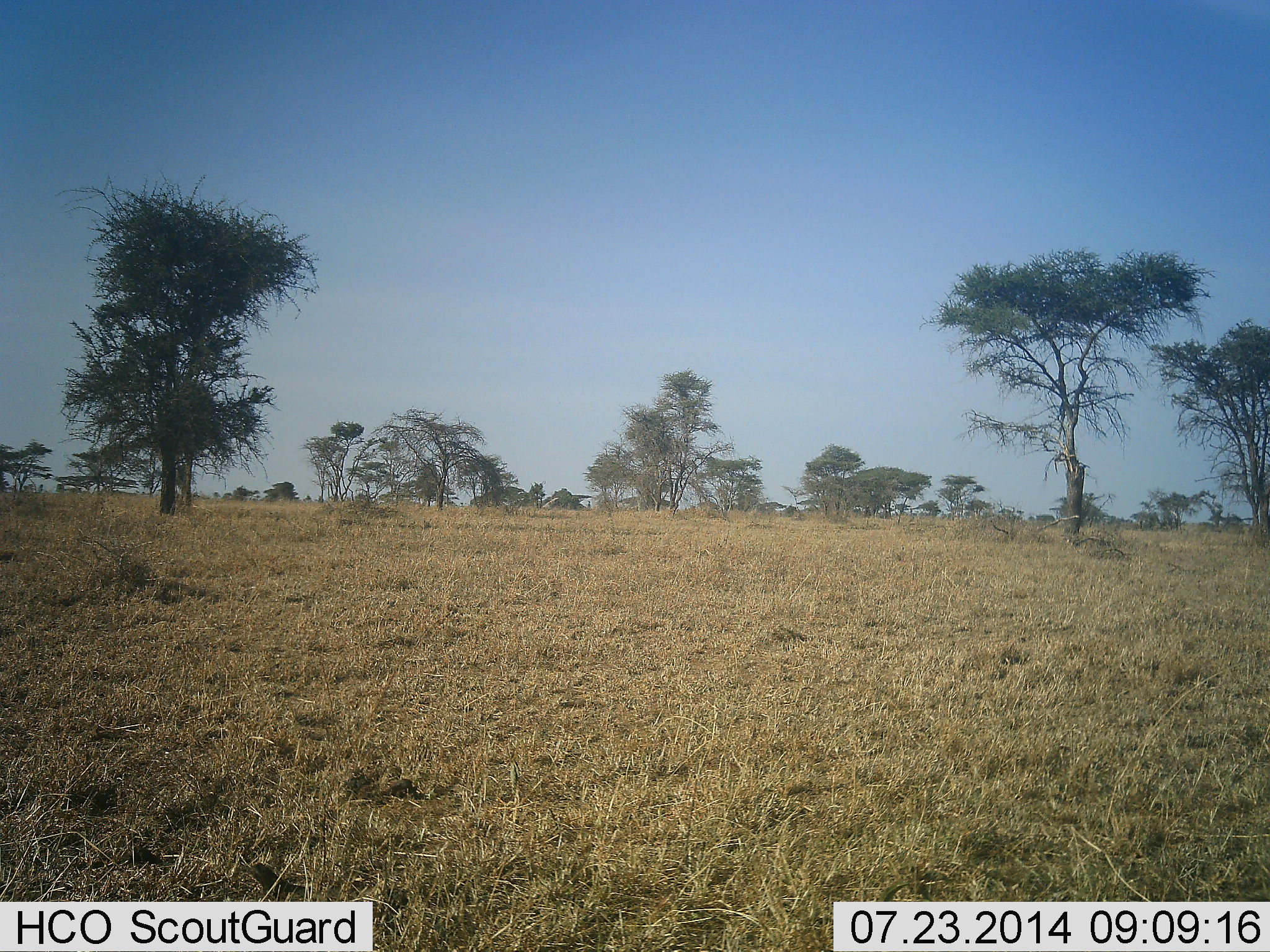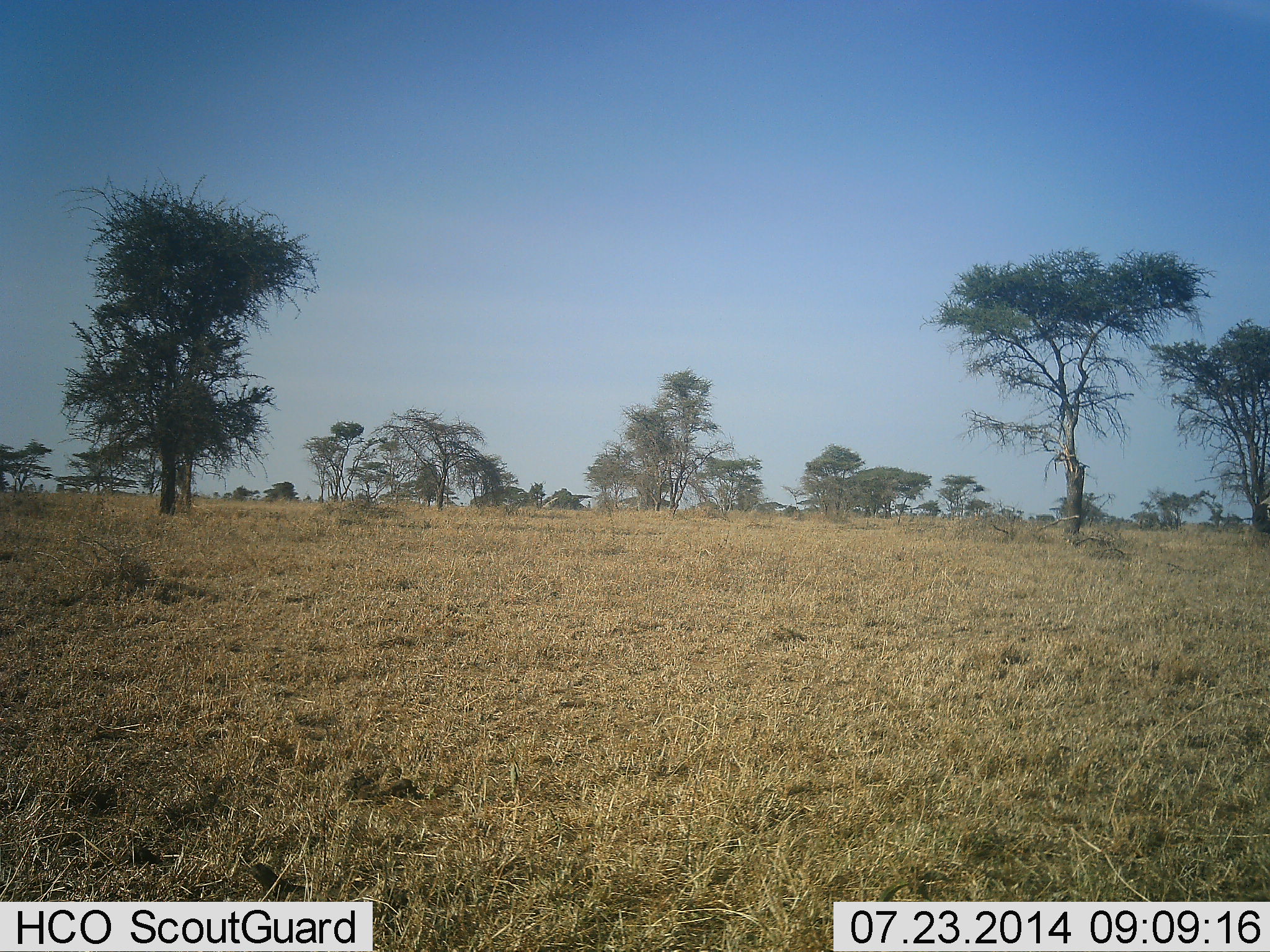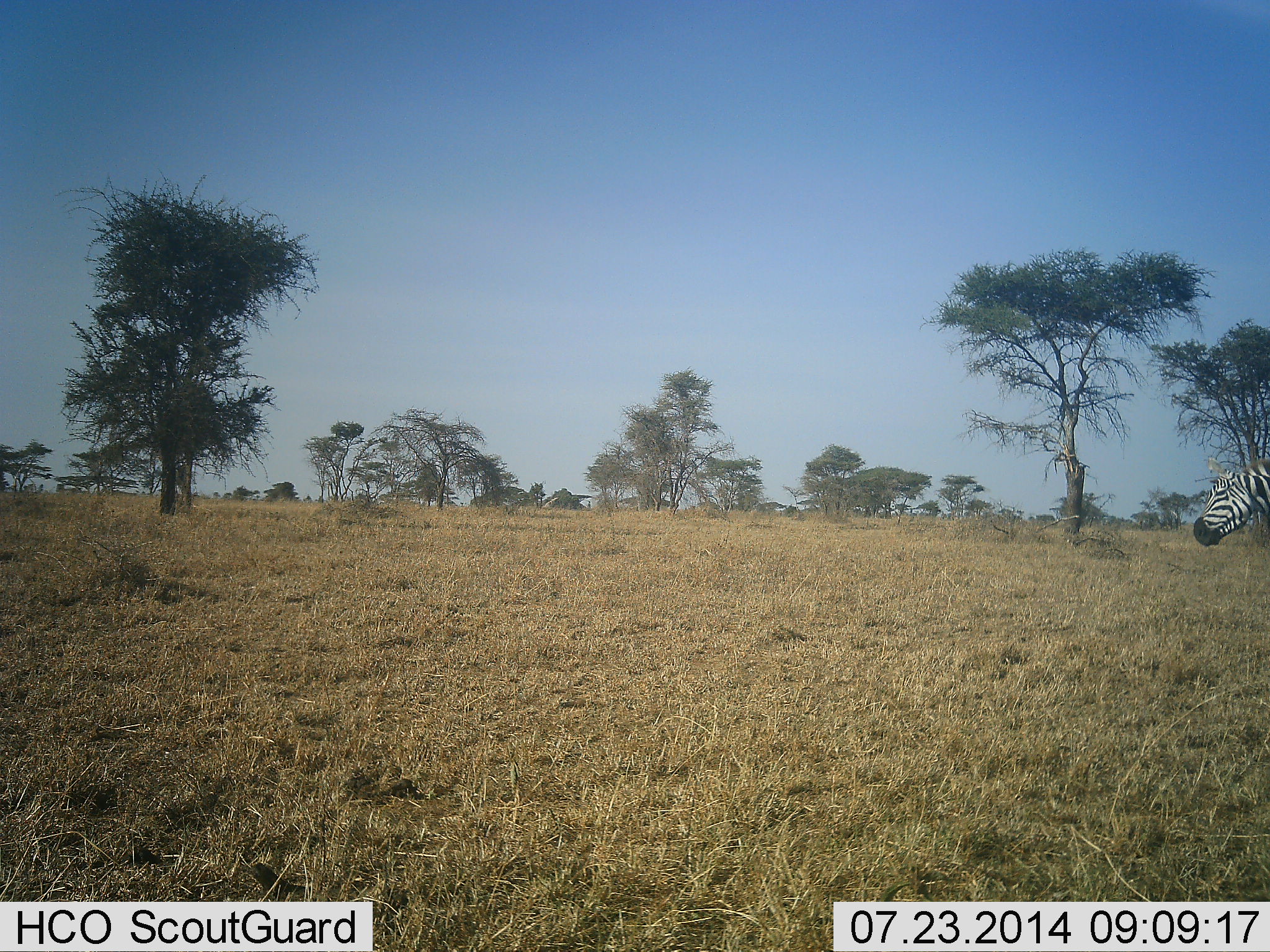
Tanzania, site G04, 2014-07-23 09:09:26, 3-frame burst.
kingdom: Animalia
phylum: Chordata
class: Mammalia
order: Perissodactyla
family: Equidae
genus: Equus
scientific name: Equus quagga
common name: plains zebra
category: zebra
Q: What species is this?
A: Zebra (plains zebra) (Equus quagga).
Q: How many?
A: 1.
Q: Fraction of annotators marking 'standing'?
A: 10%.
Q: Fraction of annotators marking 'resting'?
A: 0%.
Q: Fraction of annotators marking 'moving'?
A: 100%.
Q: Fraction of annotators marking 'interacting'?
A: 0%.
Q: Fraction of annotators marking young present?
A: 0%.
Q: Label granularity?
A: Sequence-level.